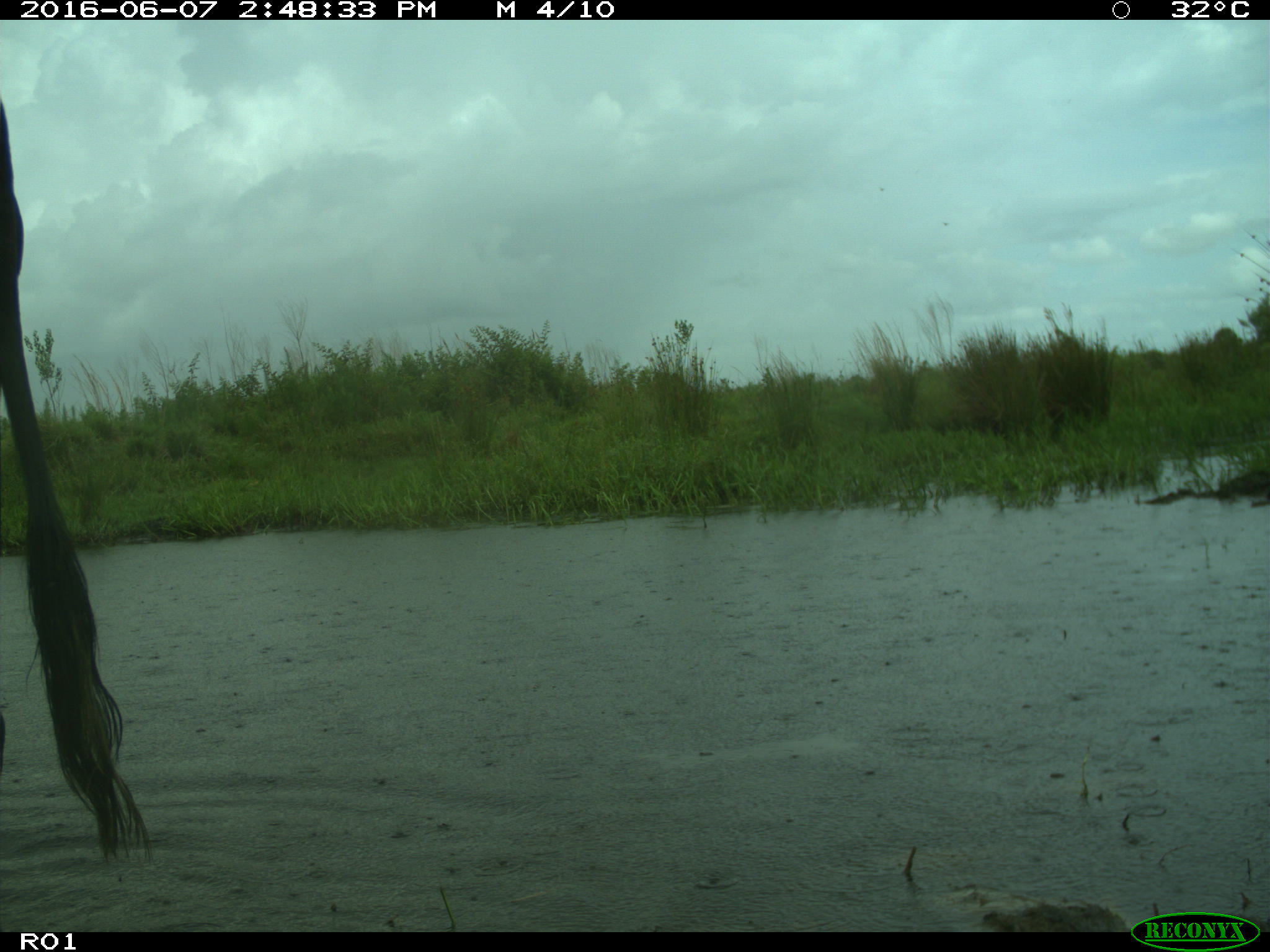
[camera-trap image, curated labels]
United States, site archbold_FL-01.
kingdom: Animalia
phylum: Chordata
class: Mammalia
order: Artiodactyla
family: Bovidae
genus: Bos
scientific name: Bos taurus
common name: domestic cow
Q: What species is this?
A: Bos taurus (domestic cow).